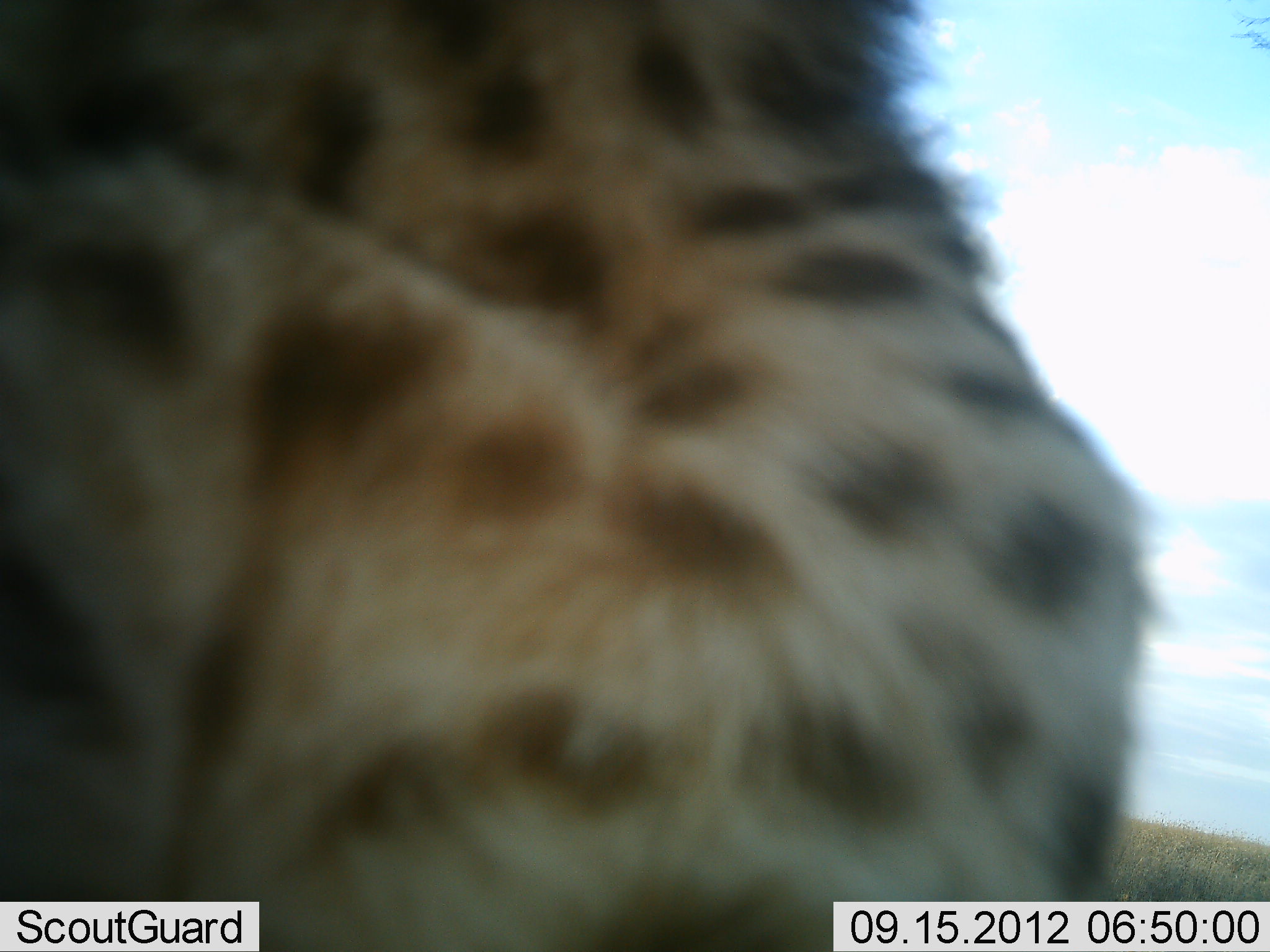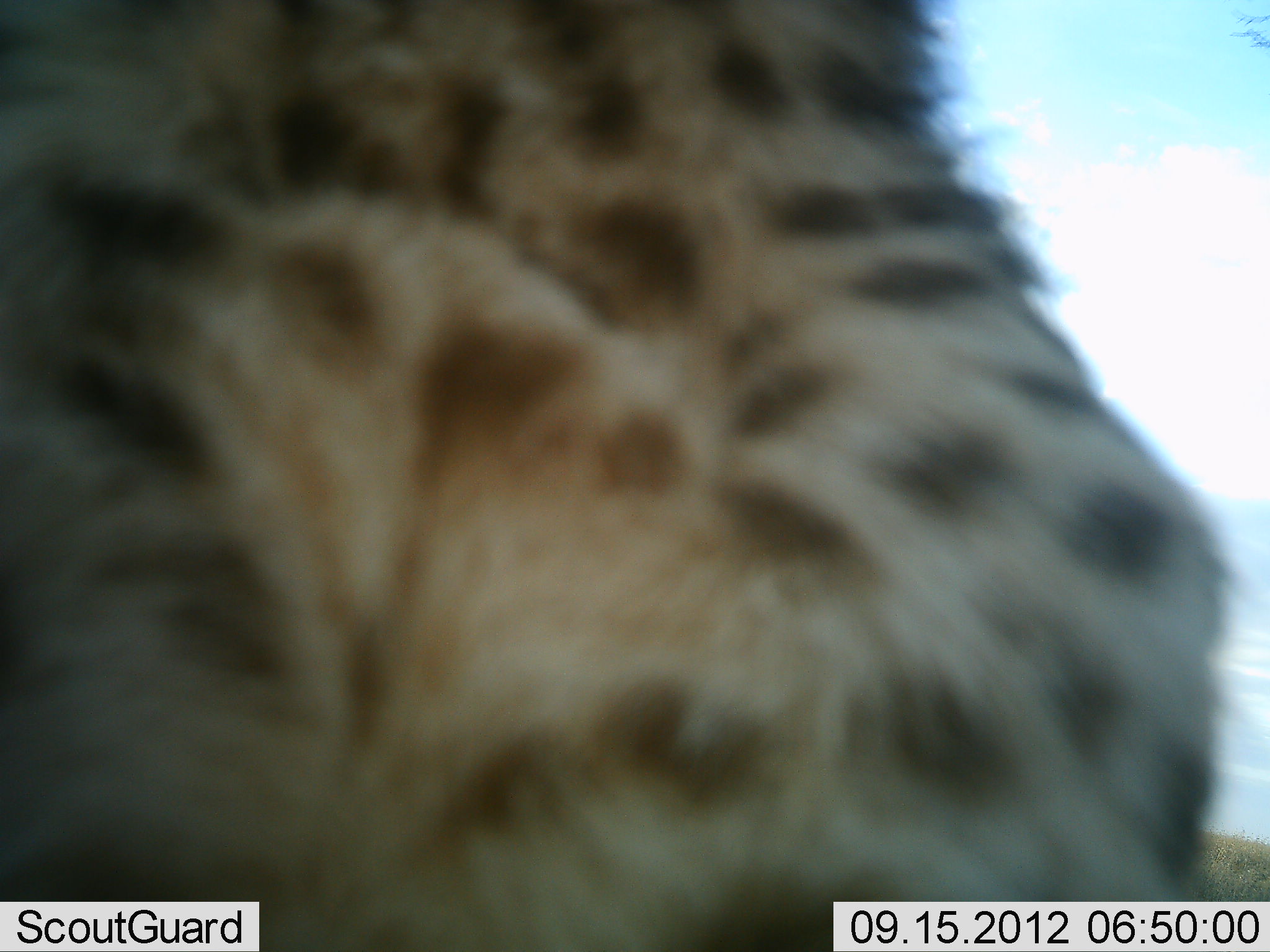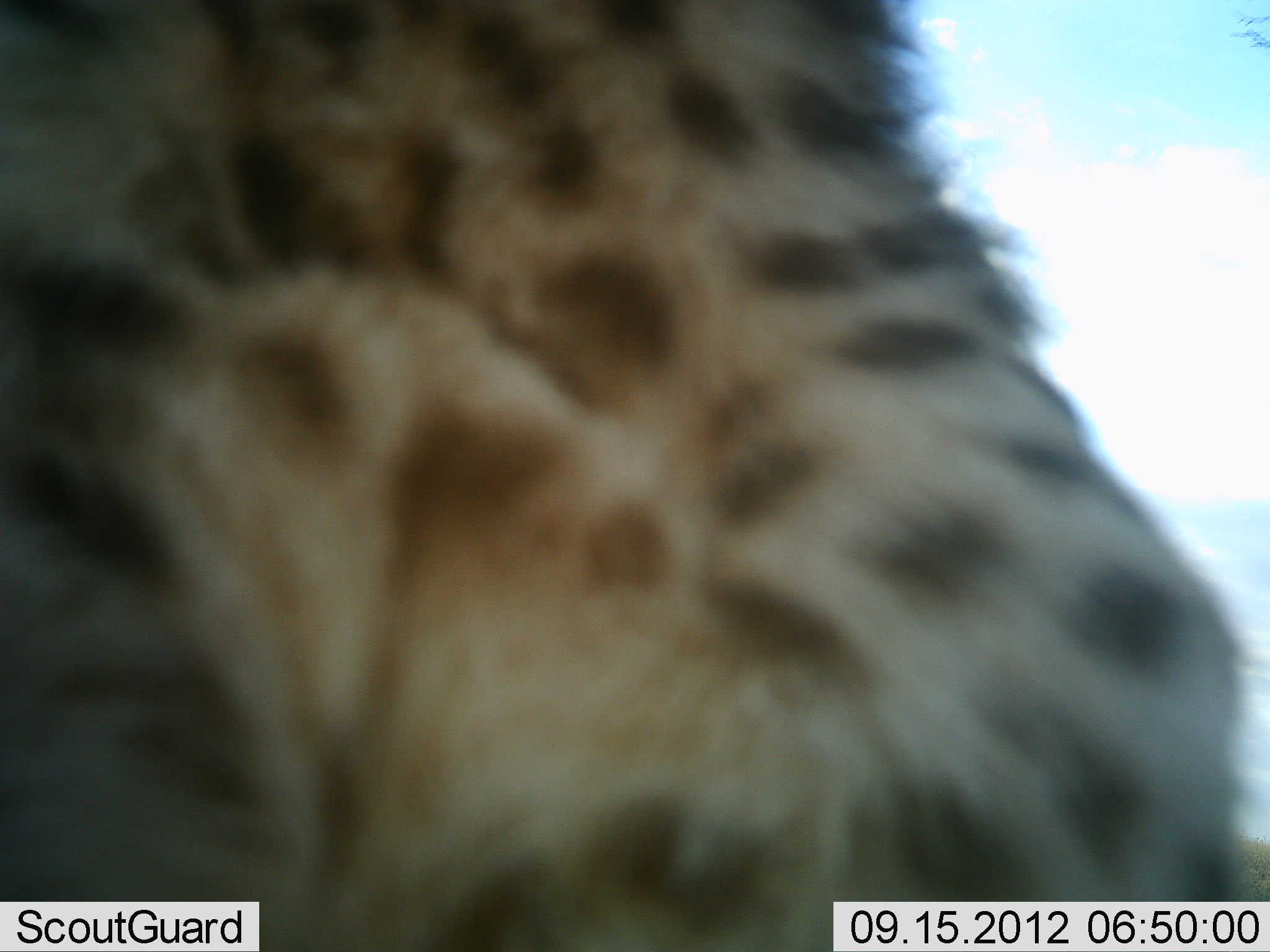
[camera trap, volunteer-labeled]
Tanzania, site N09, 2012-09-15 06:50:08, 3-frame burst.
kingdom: Animalia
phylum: Chordata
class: Mammalia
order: Carnivora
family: Felidae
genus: Acinonyx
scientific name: Acinonyx jubatus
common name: cheetah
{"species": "cheetah (Acinonyx jubatus)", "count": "1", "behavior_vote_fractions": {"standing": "80%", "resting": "0%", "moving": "20%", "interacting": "0%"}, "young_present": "0%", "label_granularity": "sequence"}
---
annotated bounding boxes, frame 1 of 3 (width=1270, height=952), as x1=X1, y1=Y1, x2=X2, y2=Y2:
animal: x1=1, y1=1, x2=1164, y2=952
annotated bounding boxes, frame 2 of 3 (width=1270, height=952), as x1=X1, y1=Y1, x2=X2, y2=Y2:
animal: x1=2, y1=0, x2=1236, y2=952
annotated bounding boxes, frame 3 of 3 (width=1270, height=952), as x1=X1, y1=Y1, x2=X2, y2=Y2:
animal: x1=2, y1=1, x2=1267, y2=952